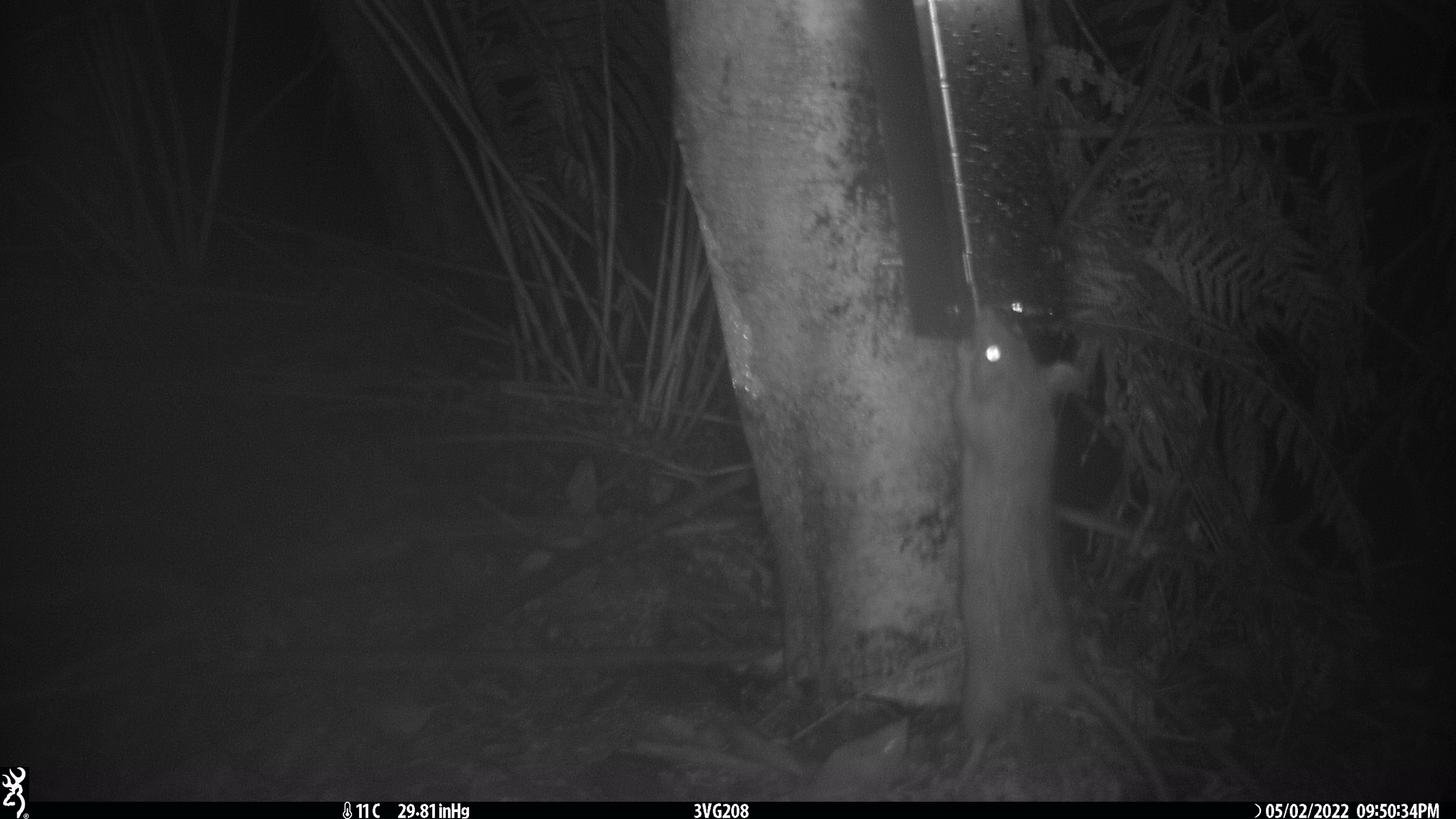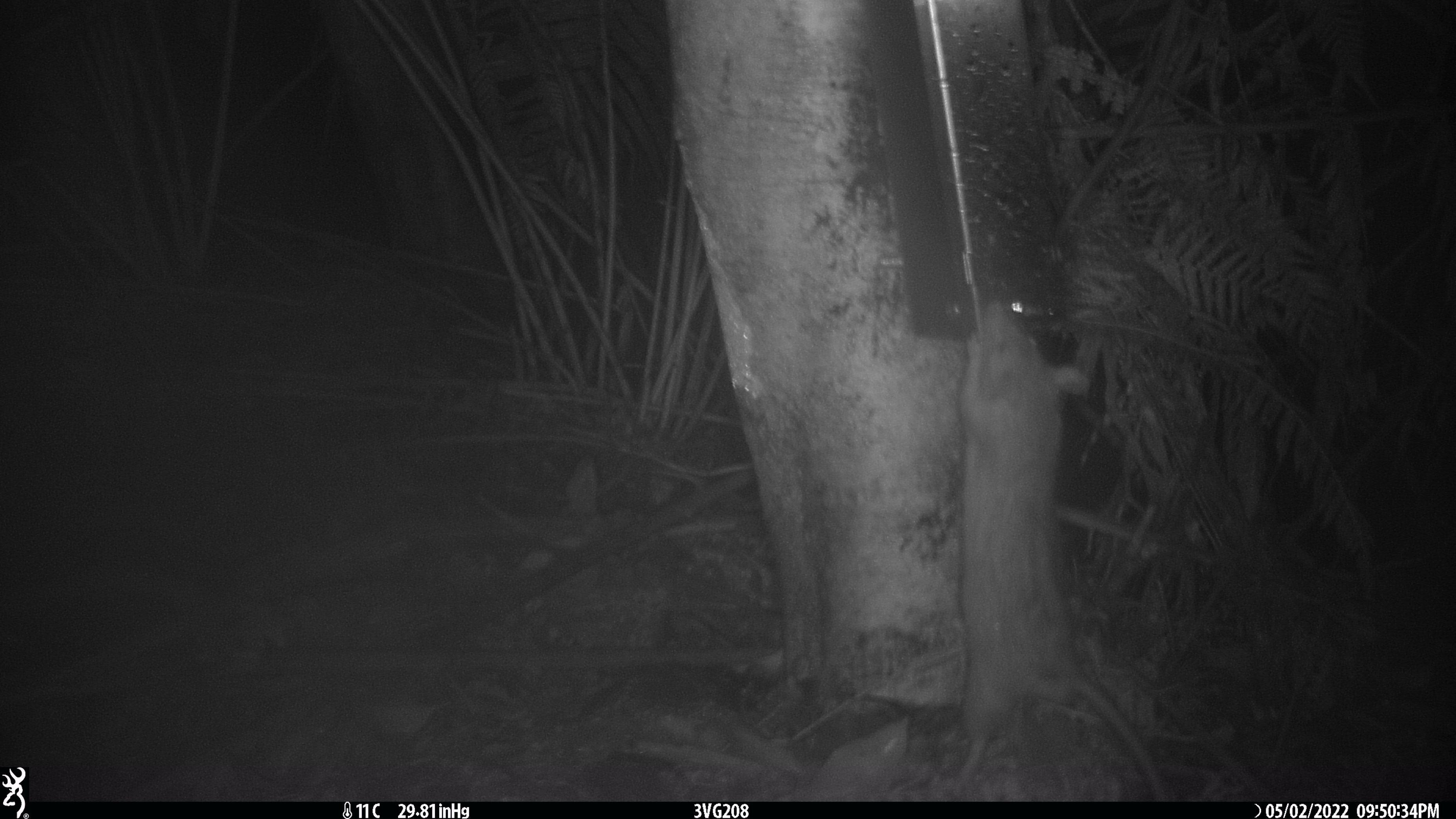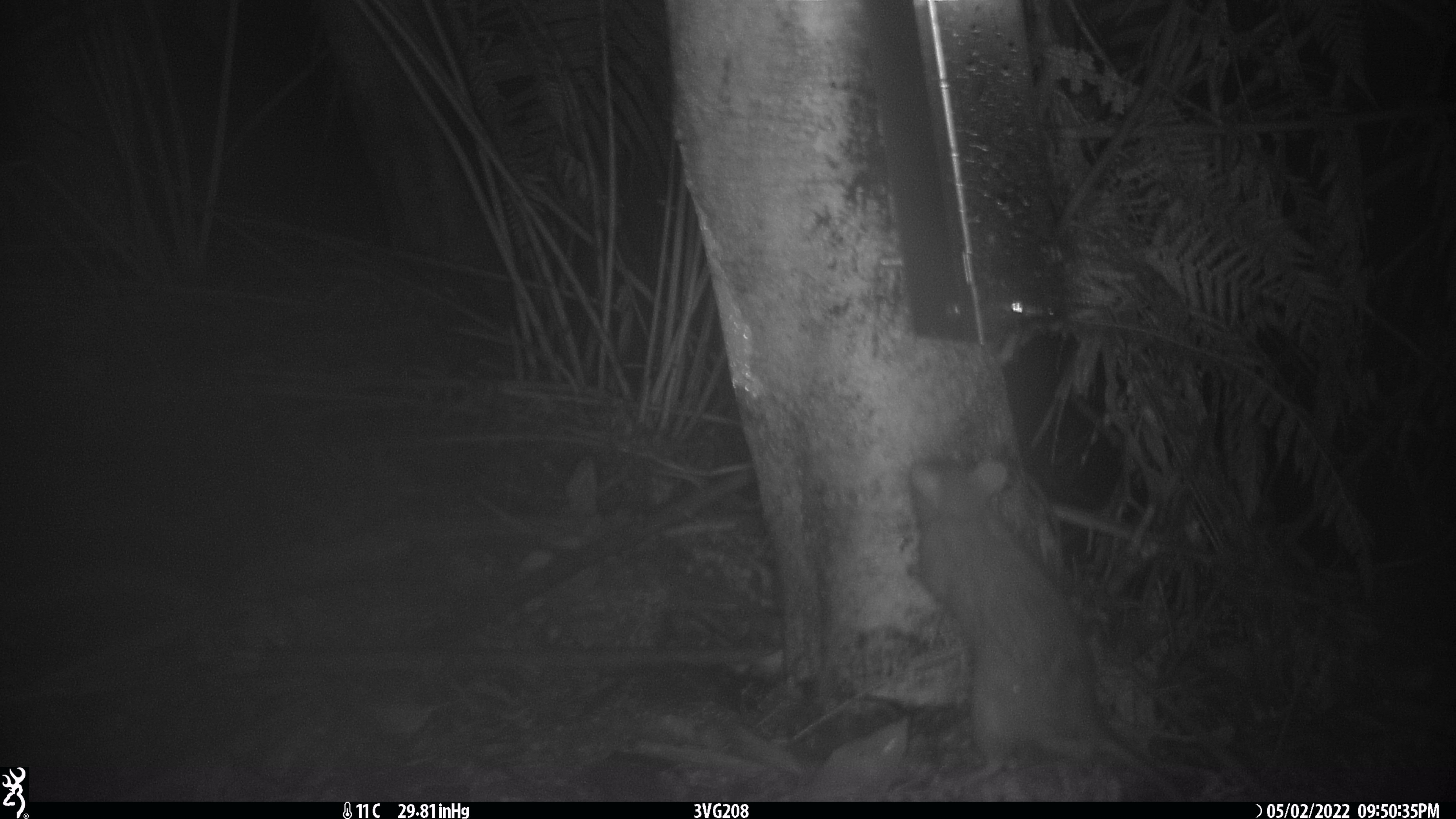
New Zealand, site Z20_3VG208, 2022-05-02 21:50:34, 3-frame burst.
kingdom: Animalia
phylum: Chordata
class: Mammalia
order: Rodentia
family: Muridae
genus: Rattus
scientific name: Rattus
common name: rat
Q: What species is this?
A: Rat (Rattus).